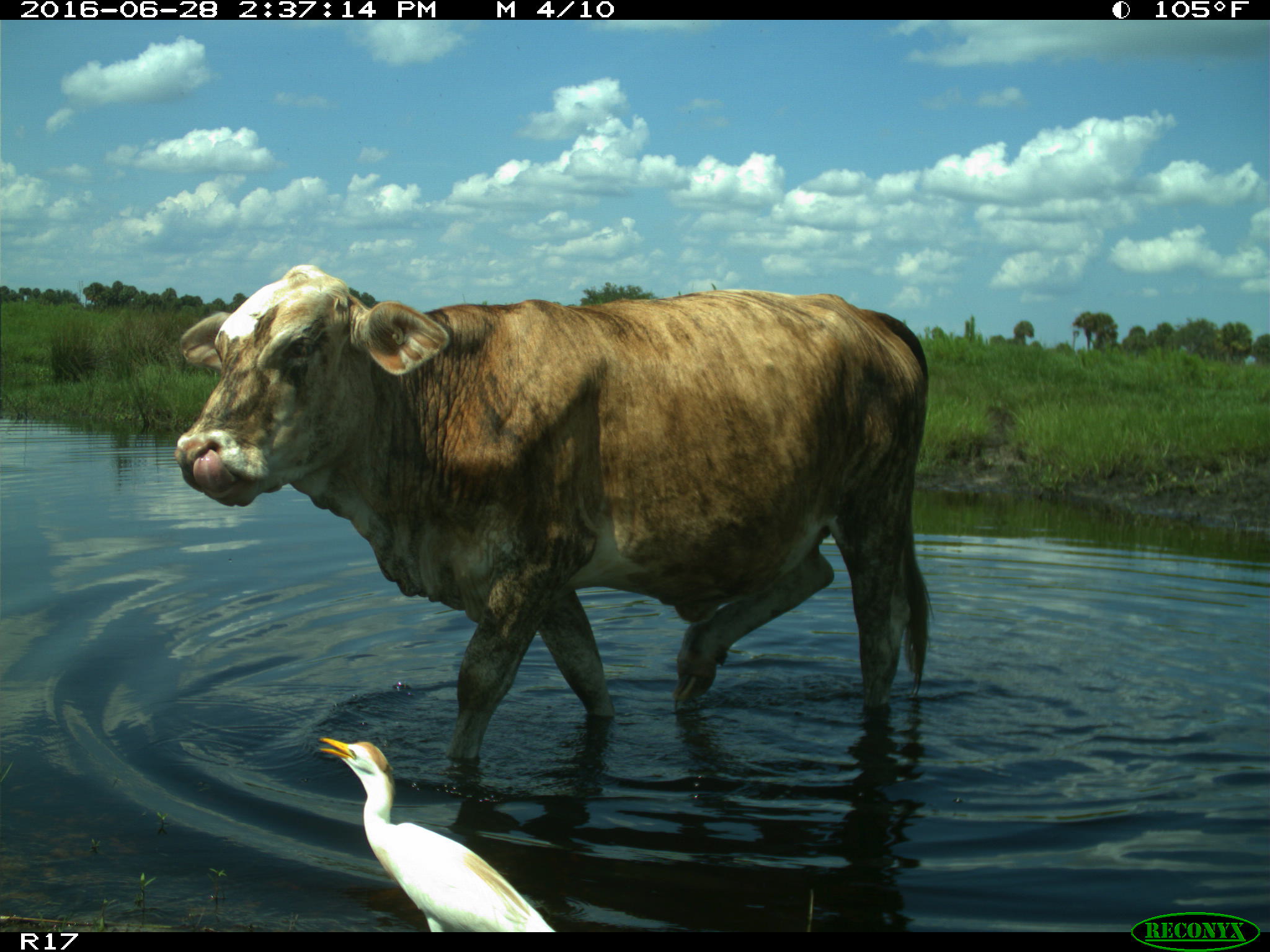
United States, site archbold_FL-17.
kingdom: Animalia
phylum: Chordata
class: Mammalia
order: Artiodactyla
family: Bovidae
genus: Bos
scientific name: Bos taurus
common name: domestic cow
Bos taurus (domestic cow).